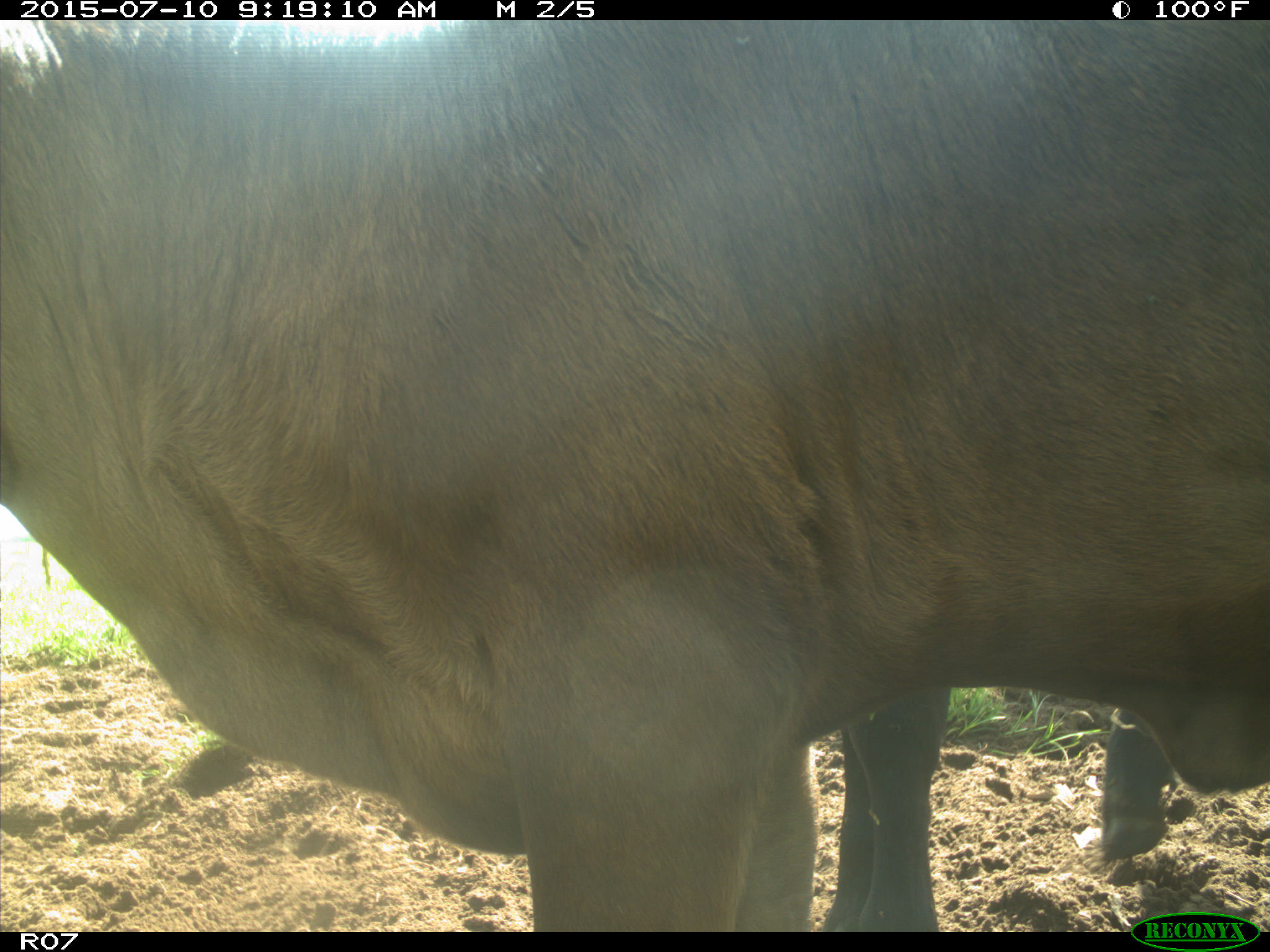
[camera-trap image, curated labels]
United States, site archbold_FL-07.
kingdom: Animalia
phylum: Chordata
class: Mammalia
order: Artiodactyla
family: Bovidae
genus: Bos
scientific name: Bos taurus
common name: domestic cow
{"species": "Bos taurus (domestic cow)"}